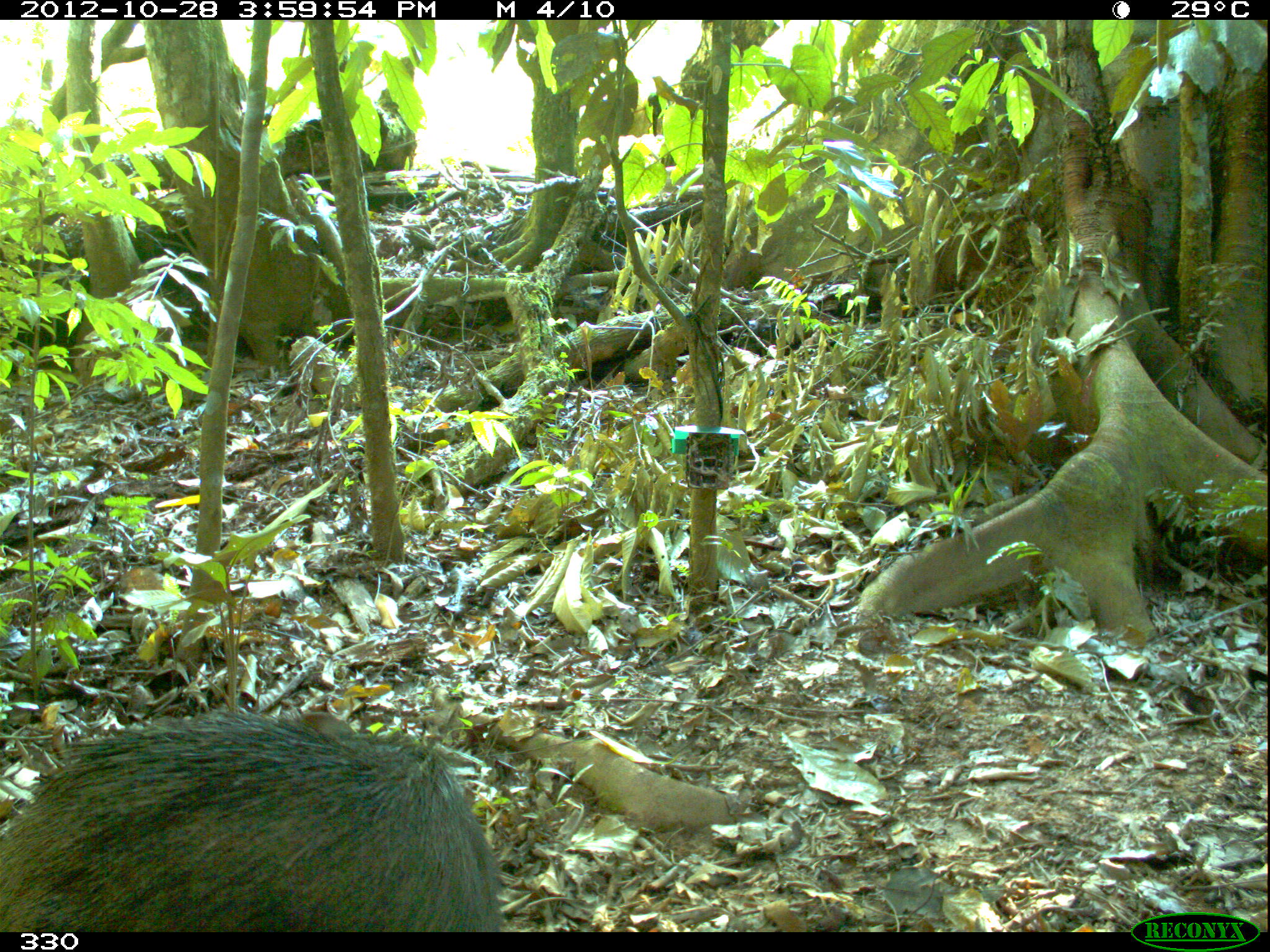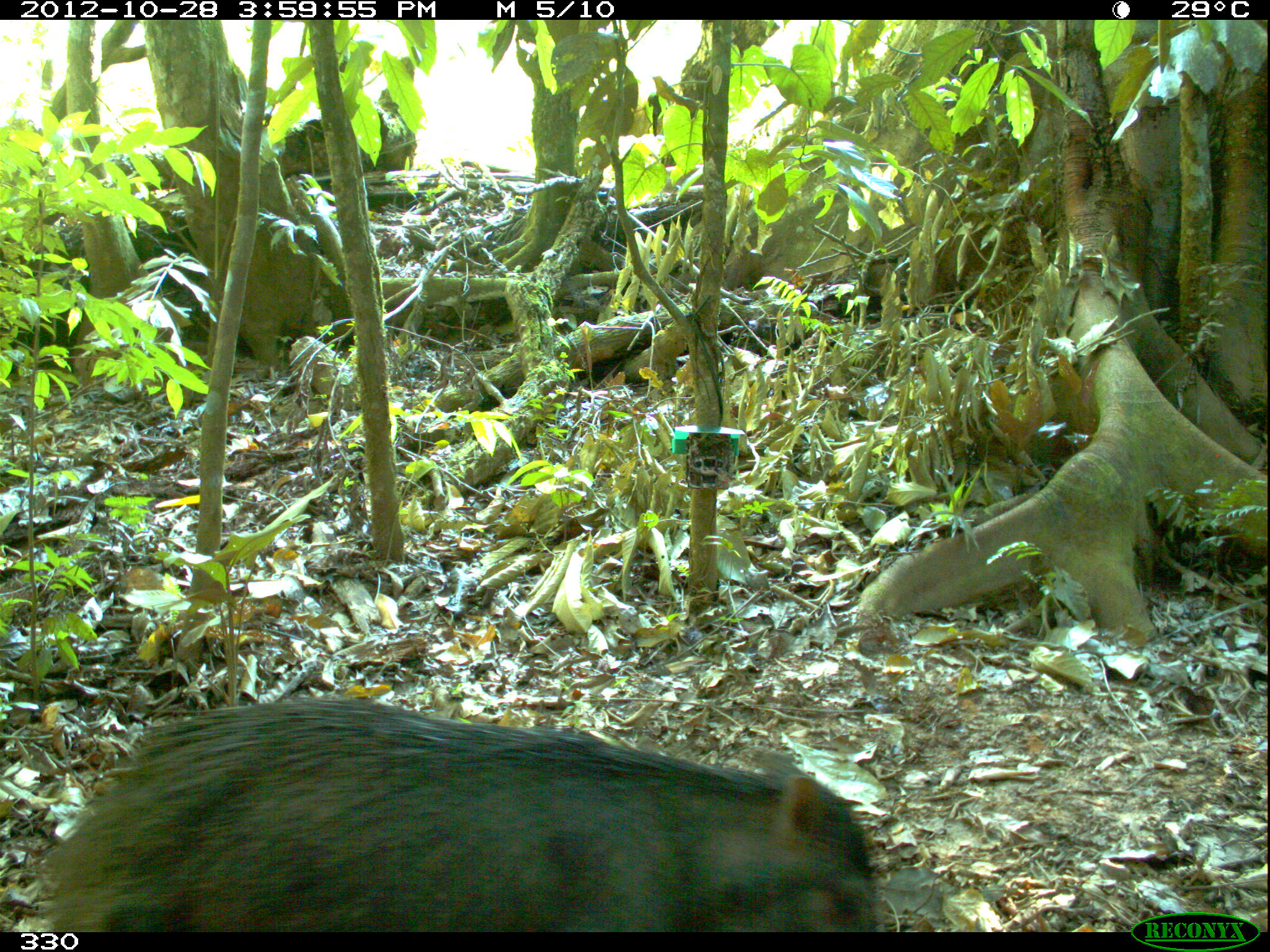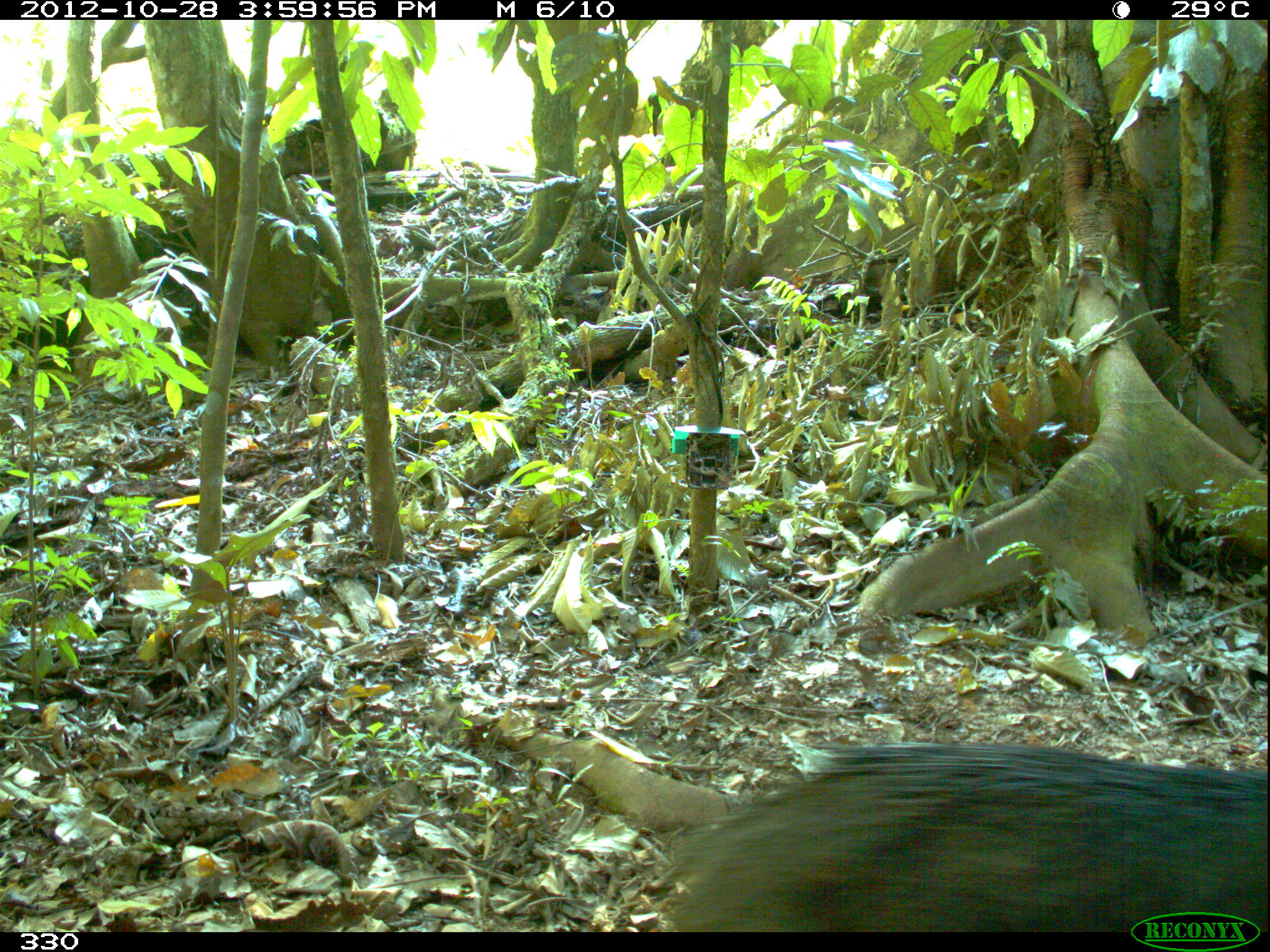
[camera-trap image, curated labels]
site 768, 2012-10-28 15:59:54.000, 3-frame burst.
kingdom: Animalia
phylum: Chordata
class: Mammalia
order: Artiodactyla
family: Tayassuidae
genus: Tayassu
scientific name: Tayassu pecari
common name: white-lipped peccary